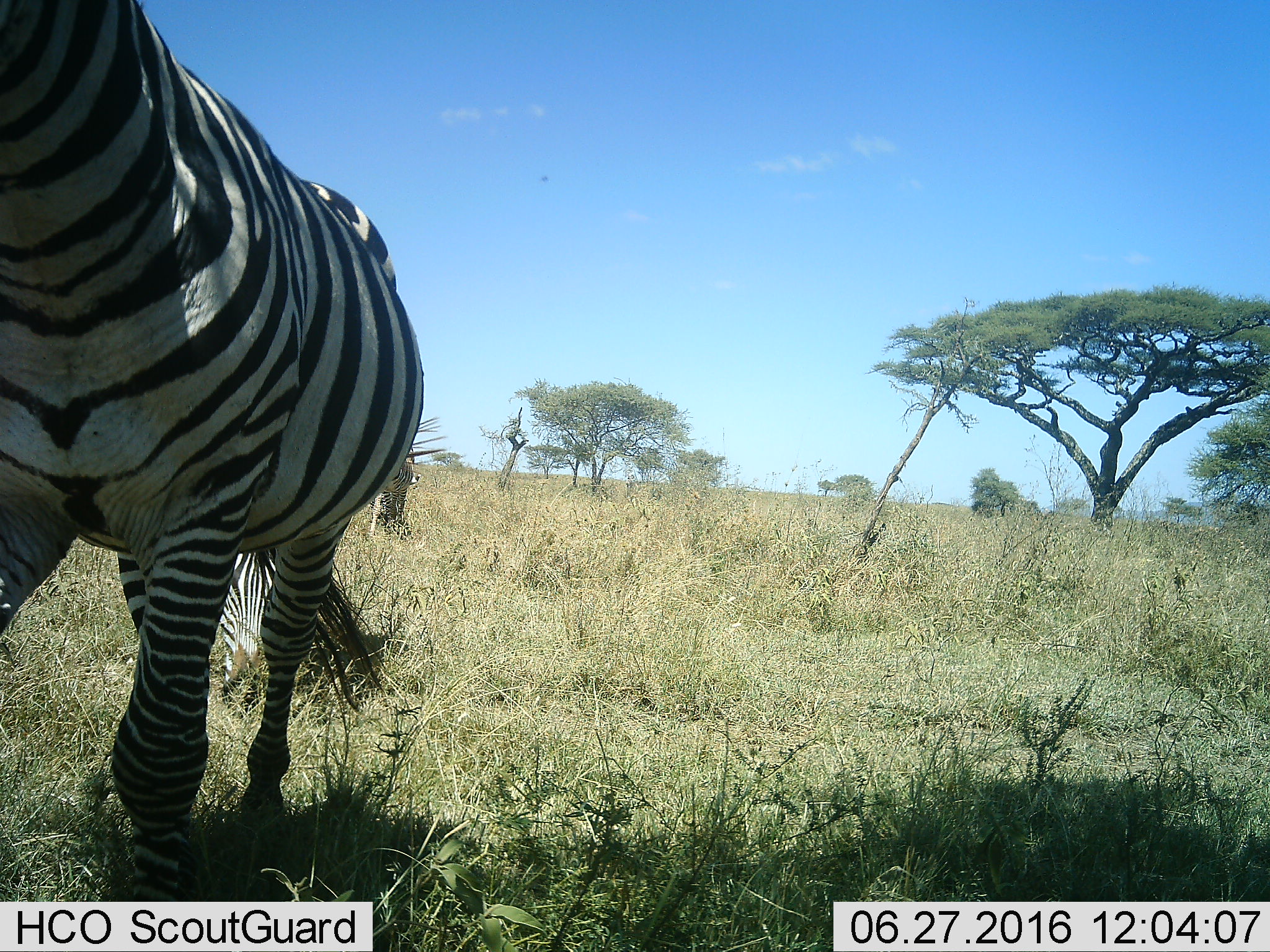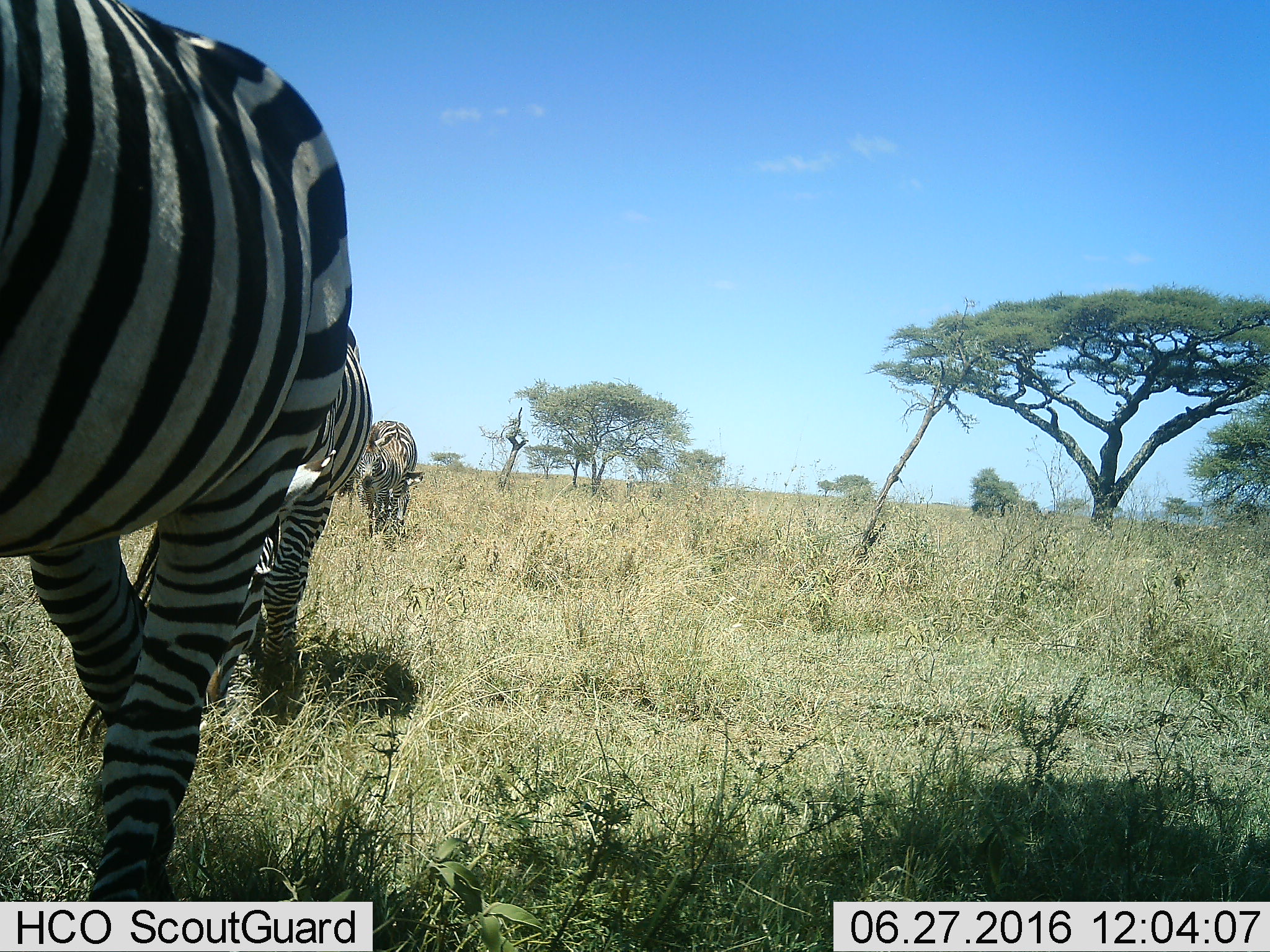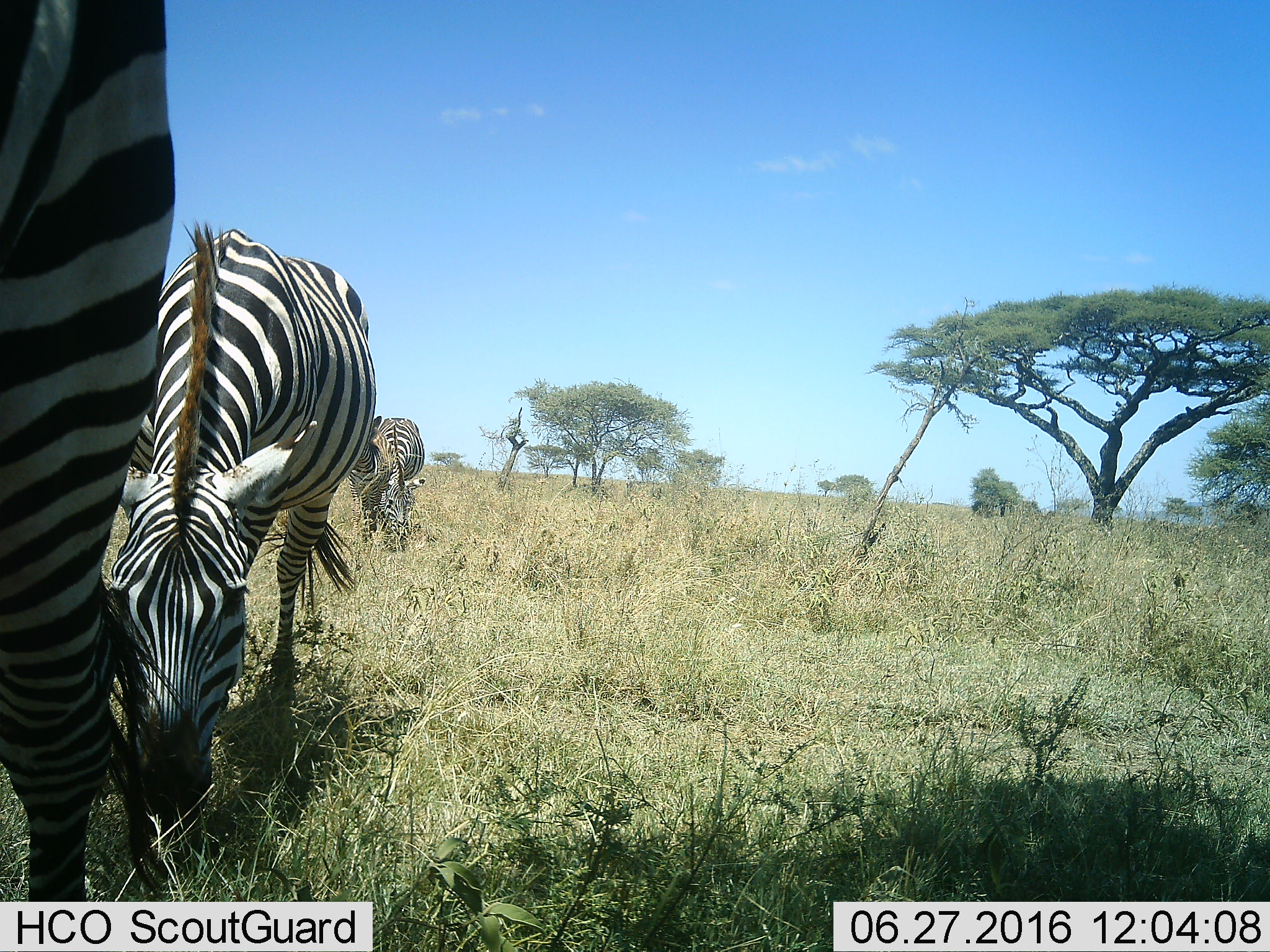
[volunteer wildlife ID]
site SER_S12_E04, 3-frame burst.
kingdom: Animalia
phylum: Chordata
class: Mammalia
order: Perissodactyla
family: Equidae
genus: Equus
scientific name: Equus quagga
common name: plains zebra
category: zebraplains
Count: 3.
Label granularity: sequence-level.